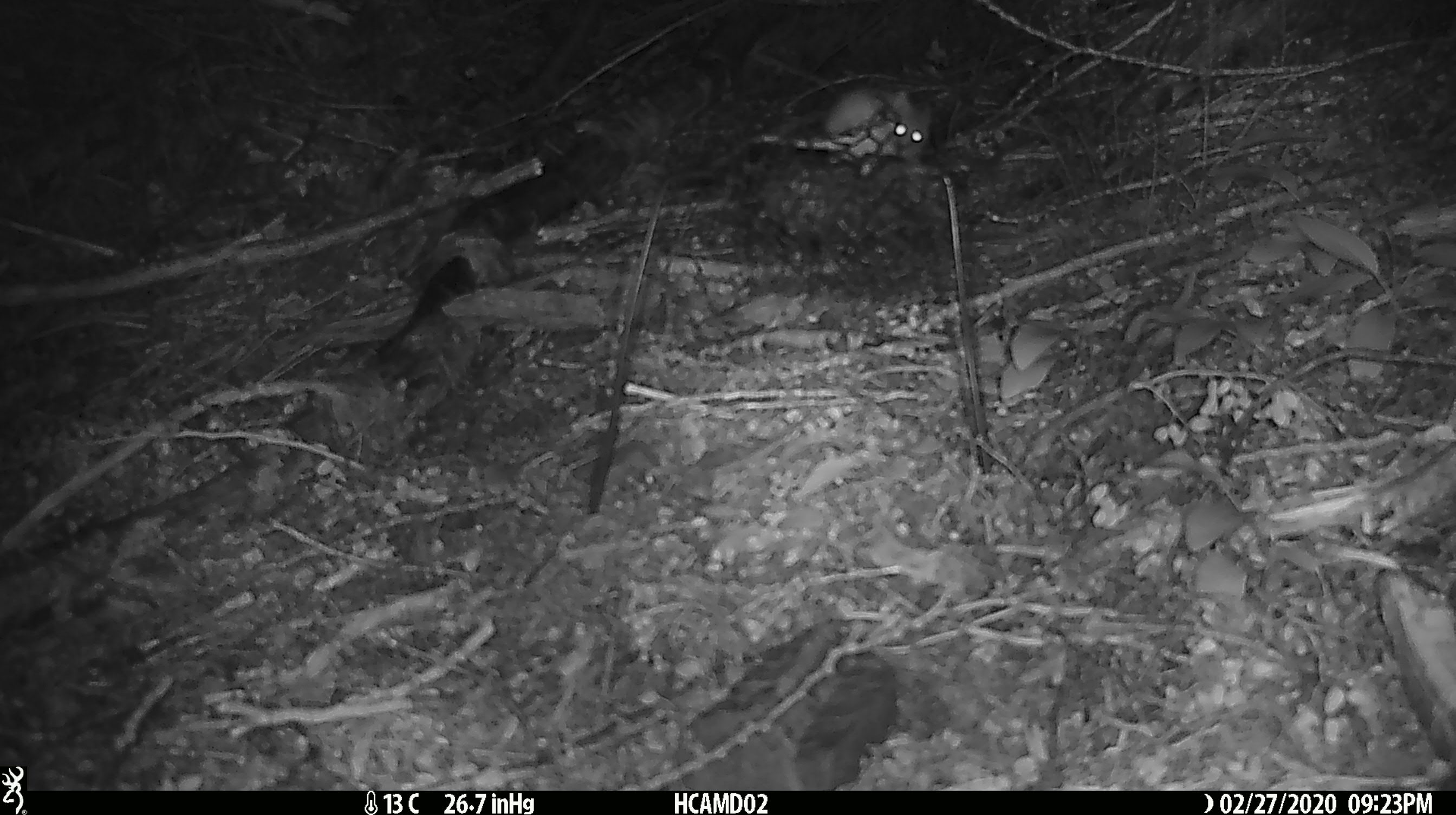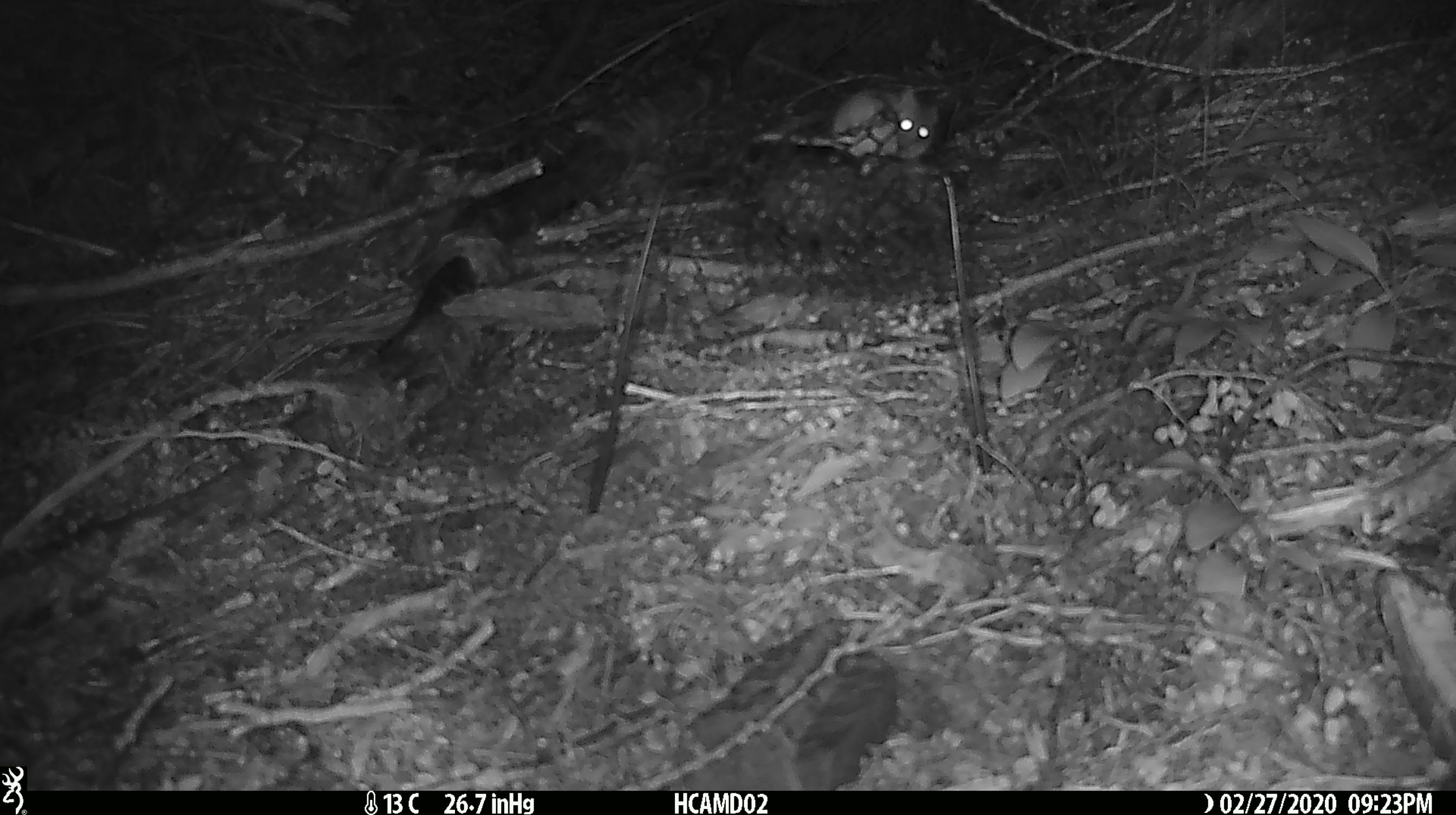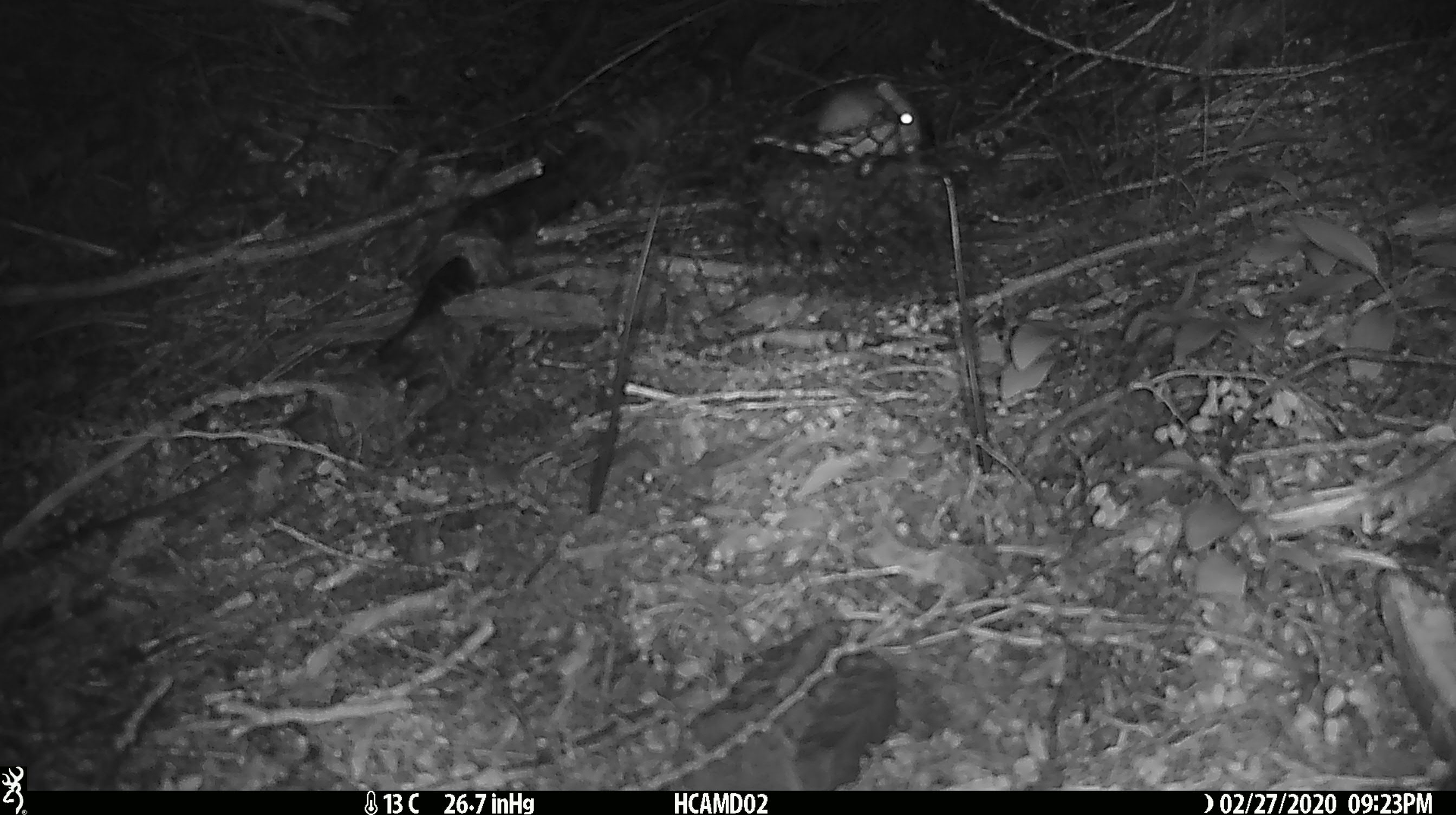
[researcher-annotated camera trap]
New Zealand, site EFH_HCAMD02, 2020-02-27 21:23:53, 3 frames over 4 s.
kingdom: Animalia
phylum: Chordata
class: Mammalia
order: Rodentia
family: Muridae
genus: Mus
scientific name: Mus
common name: mouse